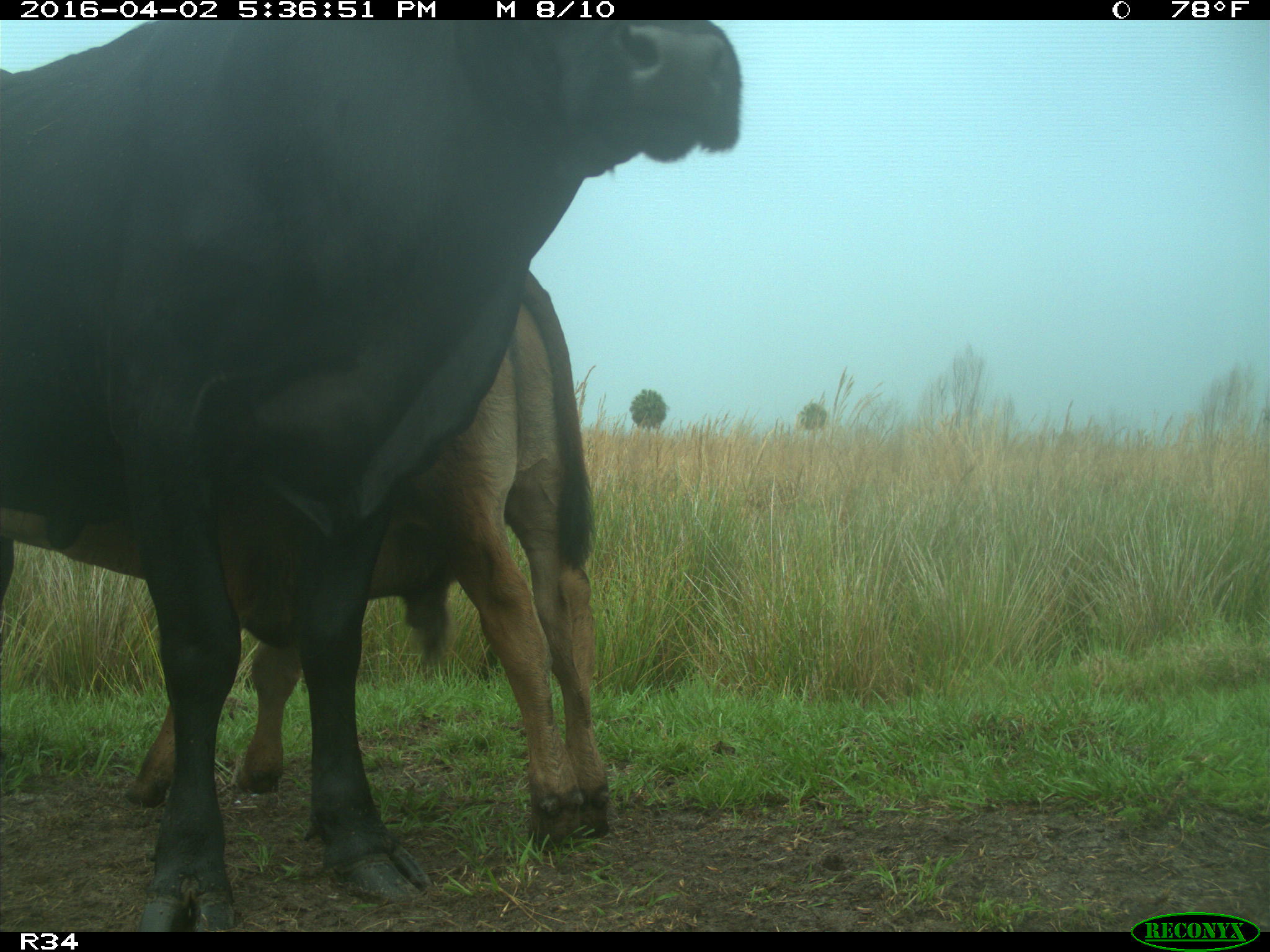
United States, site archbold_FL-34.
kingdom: Animalia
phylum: Chordata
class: Mammalia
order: Artiodactyla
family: Bovidae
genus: Bos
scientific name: Bos taurus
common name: domestic cow